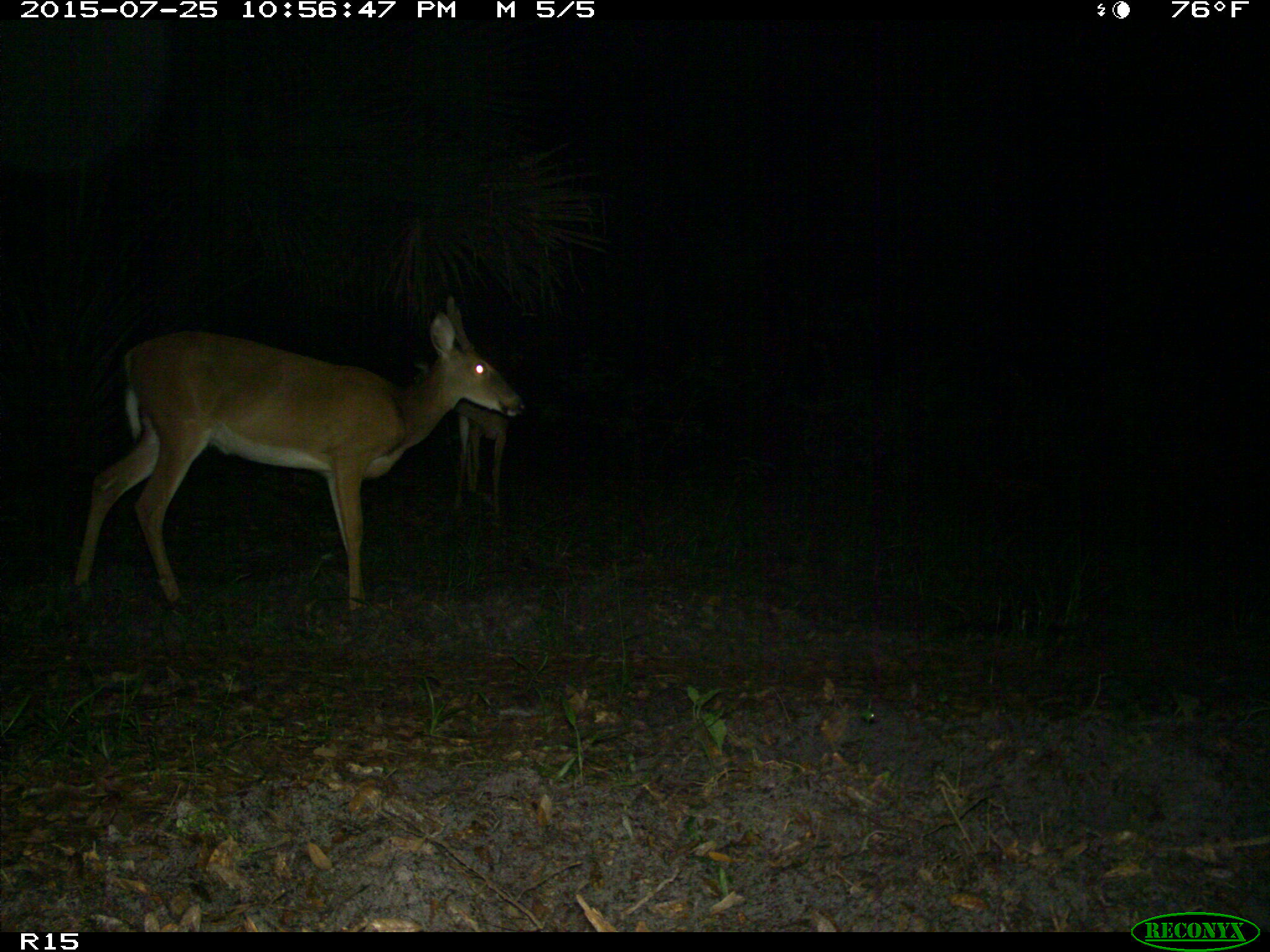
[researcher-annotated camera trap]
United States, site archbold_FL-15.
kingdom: Animalia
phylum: Chordata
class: Mammalia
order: Artiodactyla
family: Cervidae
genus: Odocoileus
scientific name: Odocoileus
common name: deer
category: unidentified deer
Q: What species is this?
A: Unidentified deer (deer) (Odocoileus).